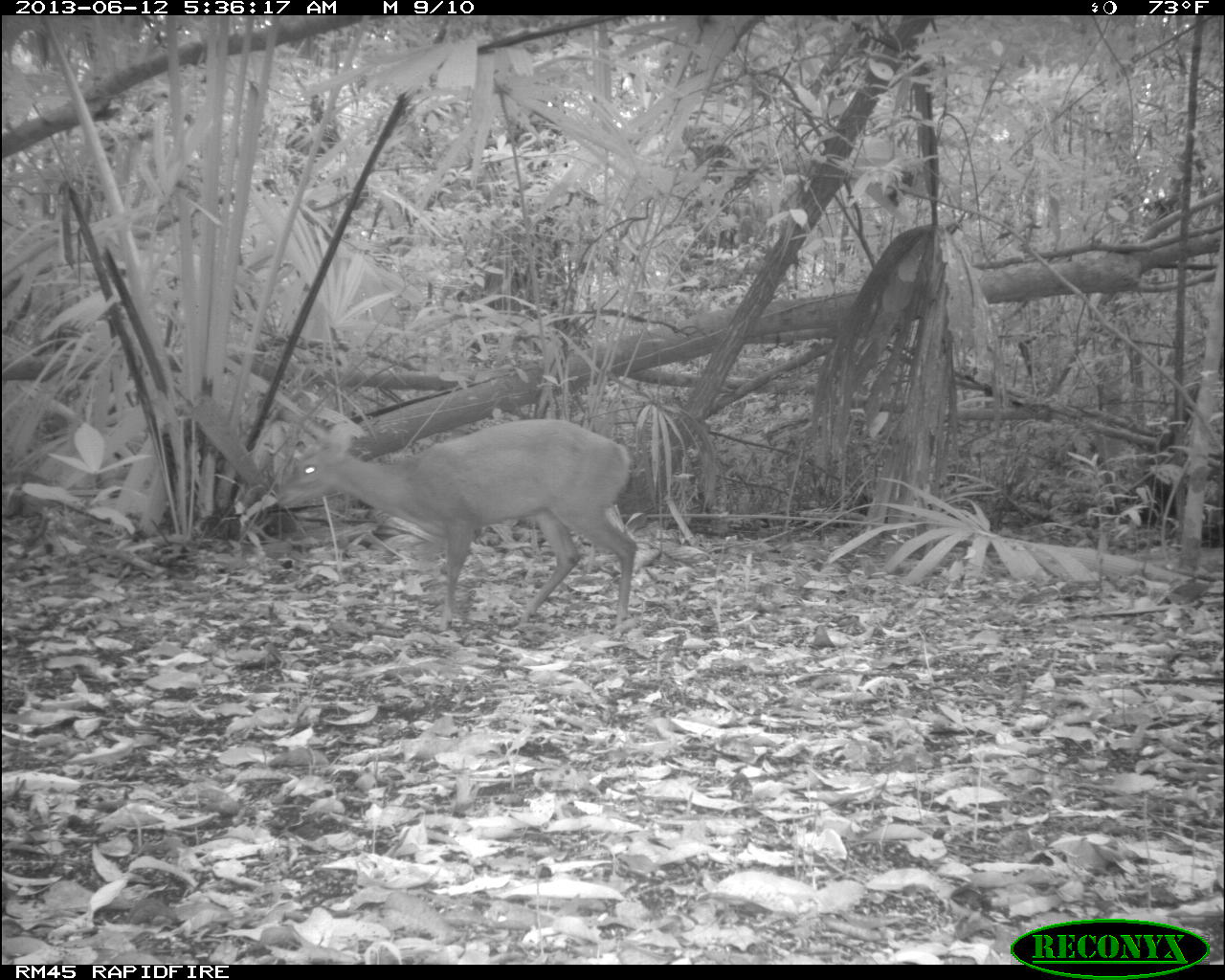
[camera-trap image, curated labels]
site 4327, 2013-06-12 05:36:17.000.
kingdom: Animalia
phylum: Chordata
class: Mammalia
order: Artiodactyla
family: Cervidae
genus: Mazama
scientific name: Mazama temama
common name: central american red brocket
Mazama temama (central american red brocket), count 1, sex female.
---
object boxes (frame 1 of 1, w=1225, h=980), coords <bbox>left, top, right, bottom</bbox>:
mazama temama: <bbox>276, 418, 638, 633</bbox>